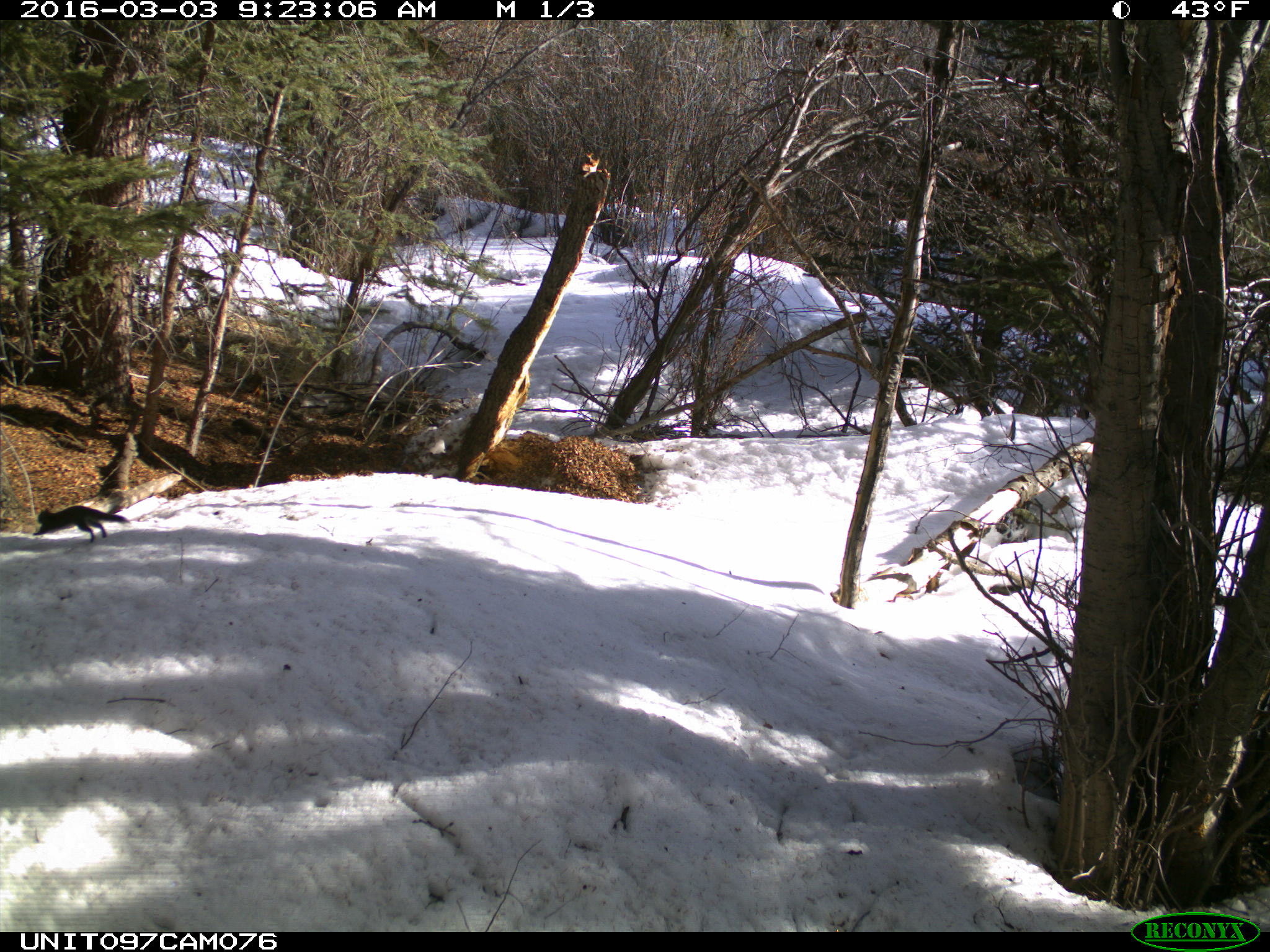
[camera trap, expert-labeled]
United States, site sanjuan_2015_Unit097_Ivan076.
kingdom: Animalia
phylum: Chordata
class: Mammalia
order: Rodentia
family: Sciuridae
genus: Tamiasciurus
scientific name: Tamiasciurus hudsonicus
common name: american red squirrel